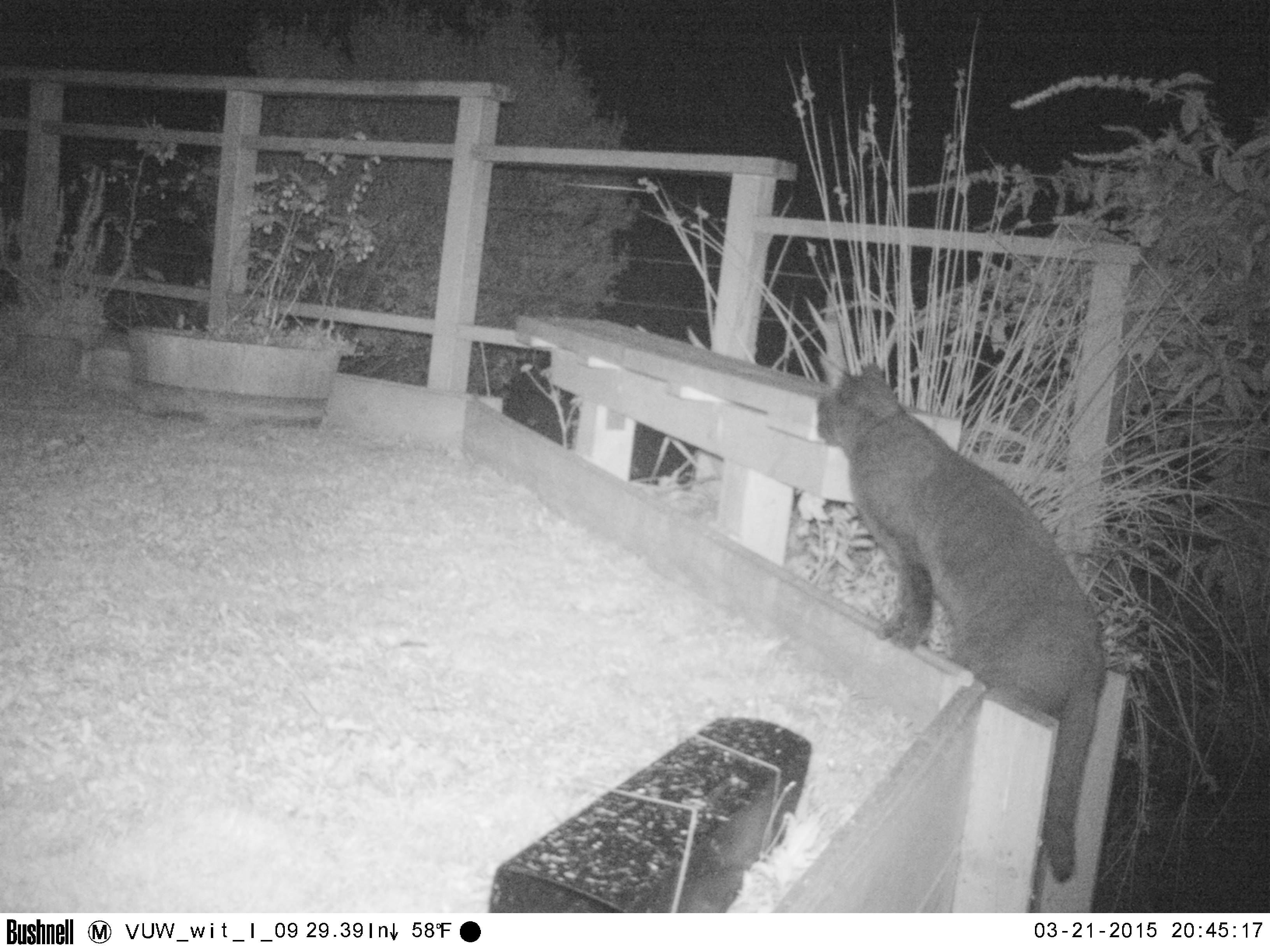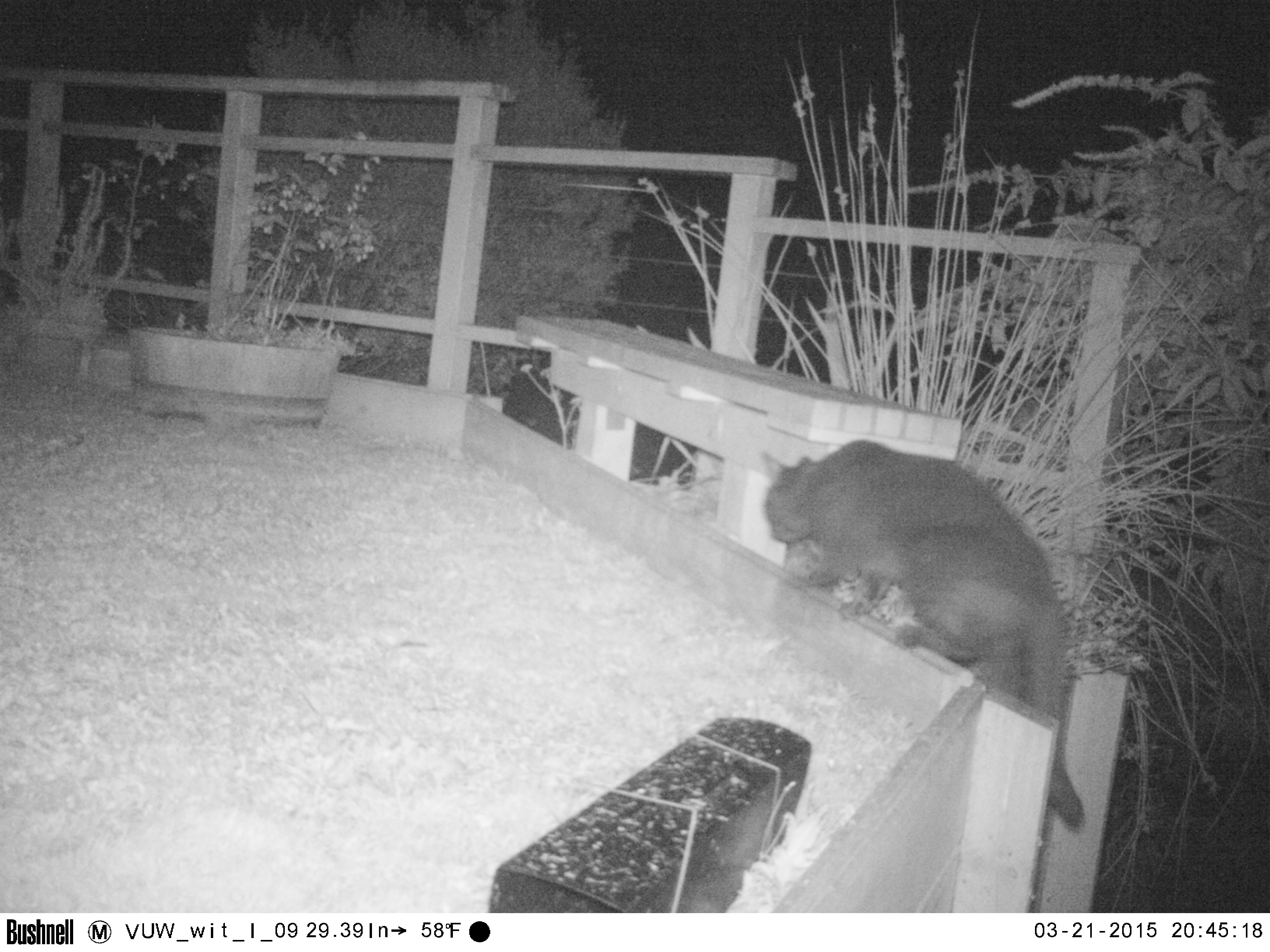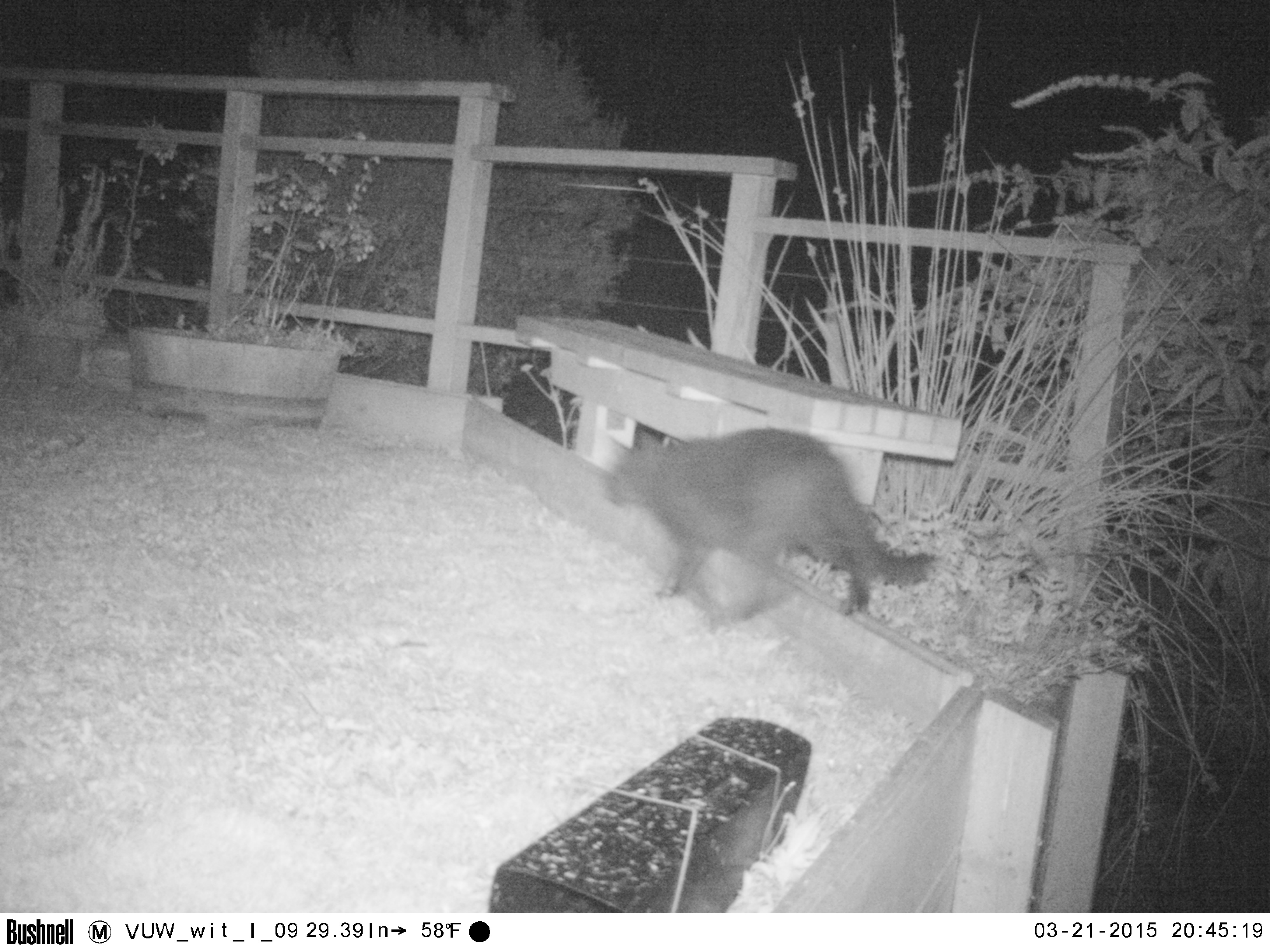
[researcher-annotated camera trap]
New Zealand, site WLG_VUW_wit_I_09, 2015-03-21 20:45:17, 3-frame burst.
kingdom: Animalia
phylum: Chordata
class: Mammalia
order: Carnivora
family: Felidae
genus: Felis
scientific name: Felis catus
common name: domestic cat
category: cat